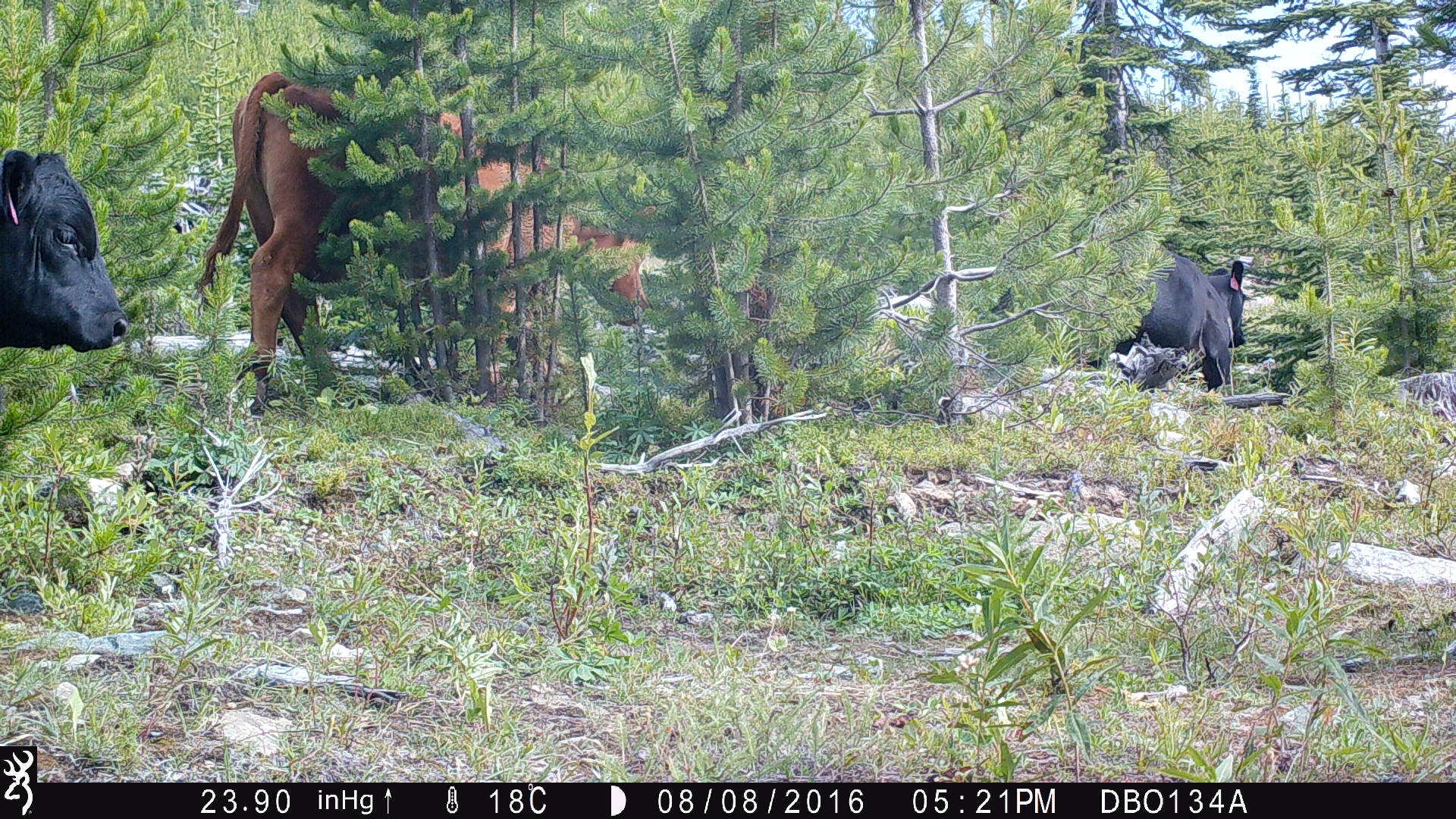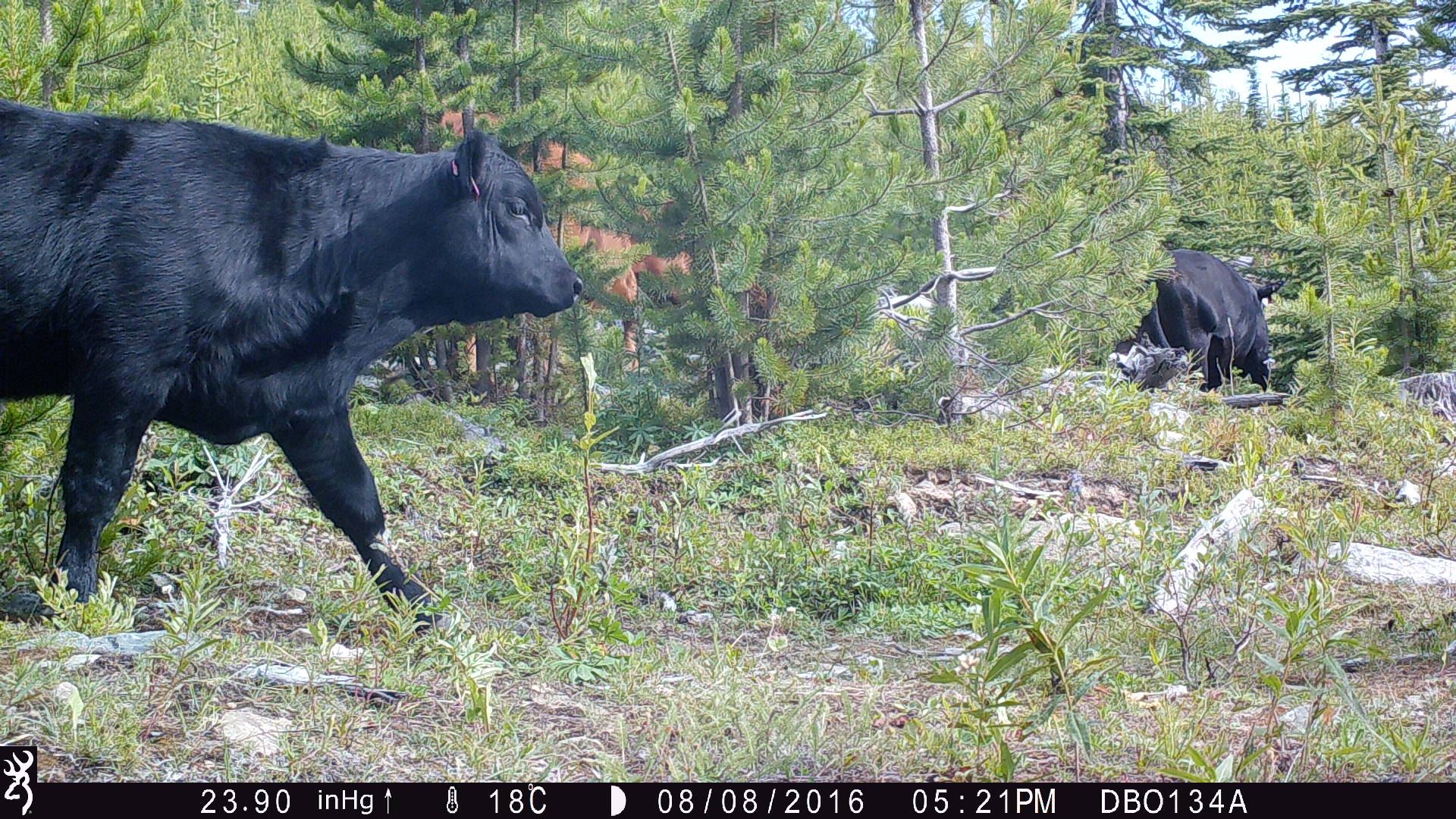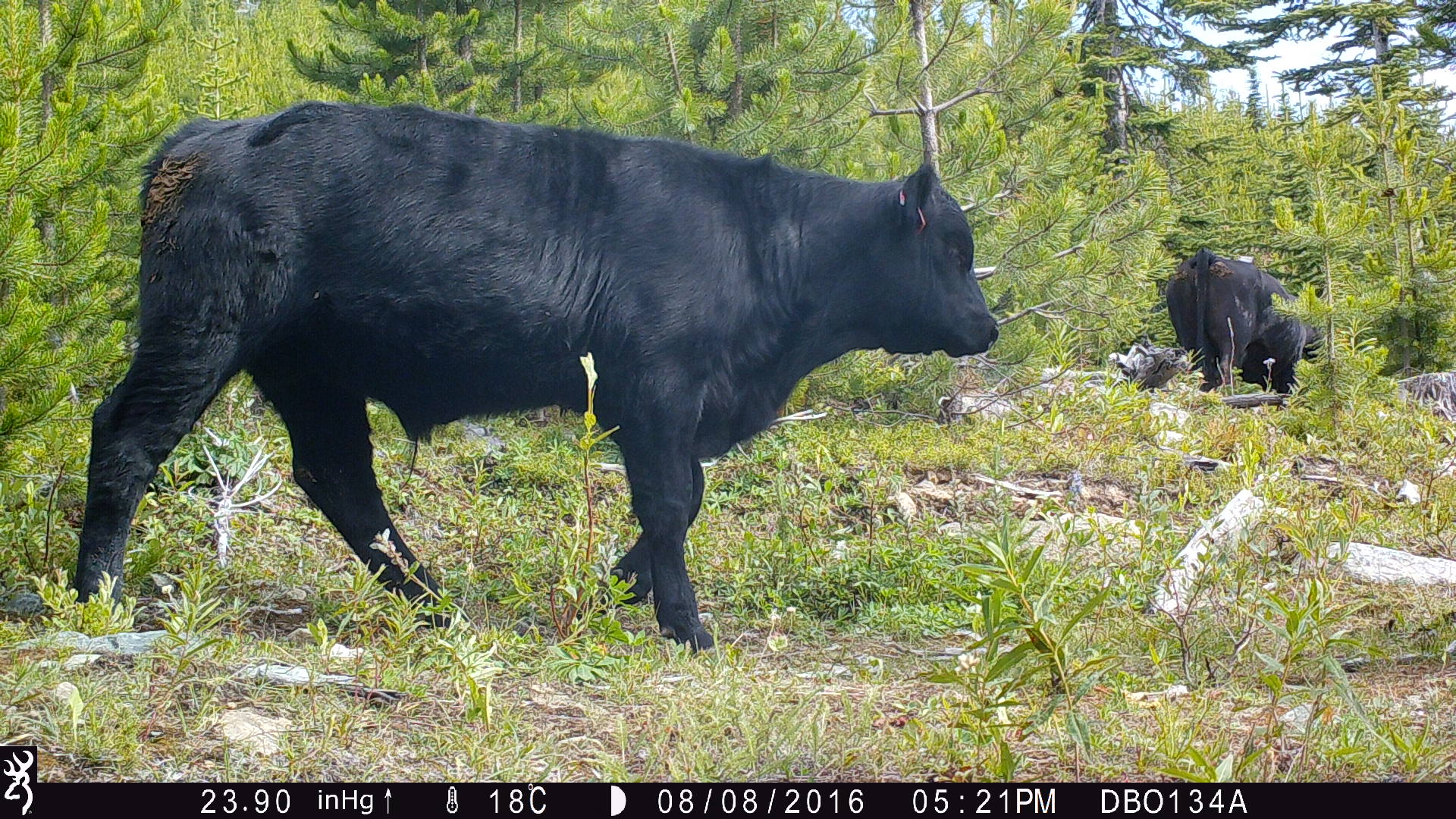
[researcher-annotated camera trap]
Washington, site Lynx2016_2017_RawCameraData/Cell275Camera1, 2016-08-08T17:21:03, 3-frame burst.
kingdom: Animalia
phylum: Chordata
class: Mammalia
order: Artiodactyla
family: Bovidae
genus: Bos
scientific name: Bos taurus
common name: domestic cattle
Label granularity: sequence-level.